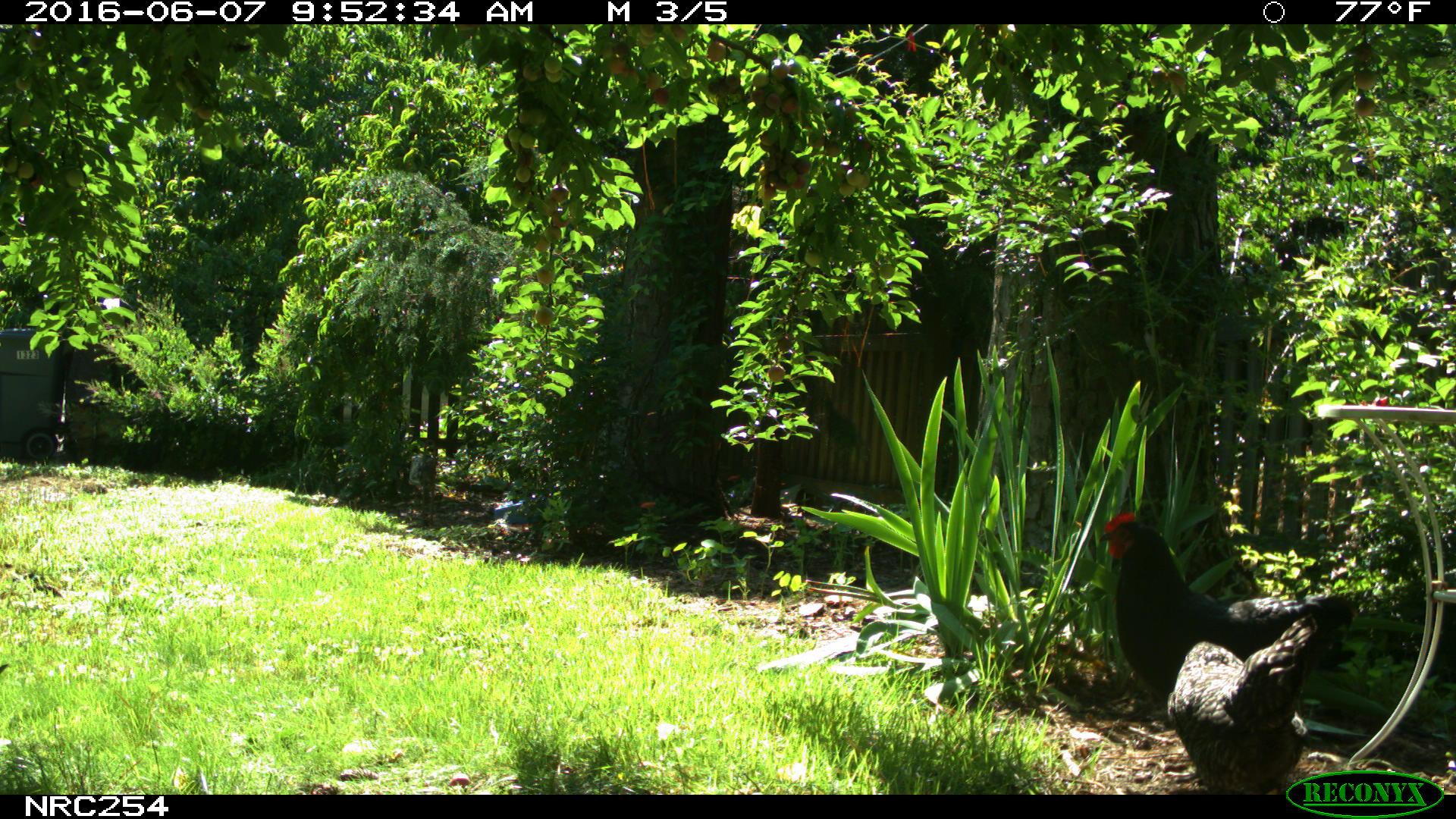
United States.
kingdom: Animalia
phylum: Chordata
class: Aves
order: Galliformes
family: Phasianidae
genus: Gallus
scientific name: Gallus gallus domesticus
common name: domestic chicken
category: Chicken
Chicken (domestic chicken) (Gallus gallus domesticus).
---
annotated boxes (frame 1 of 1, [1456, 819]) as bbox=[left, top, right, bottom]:
Chicken: bbox=[1155, 620, 1332, 797]